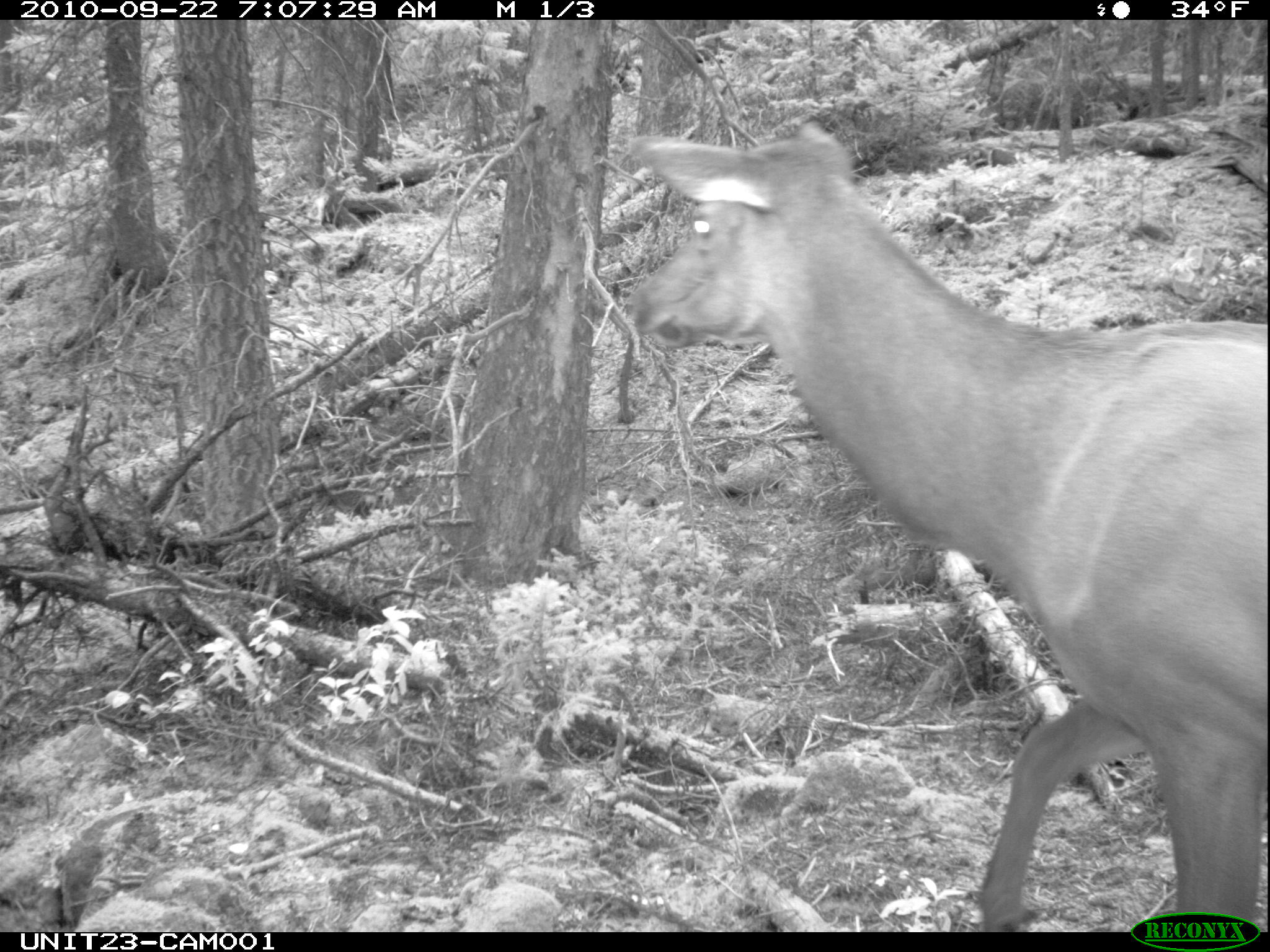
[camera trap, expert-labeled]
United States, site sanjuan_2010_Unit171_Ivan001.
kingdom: Animalia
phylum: Chordata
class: Mammalia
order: Artiodactyla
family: Cervidae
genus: Cervus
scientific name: Cervus elaphus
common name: red deer